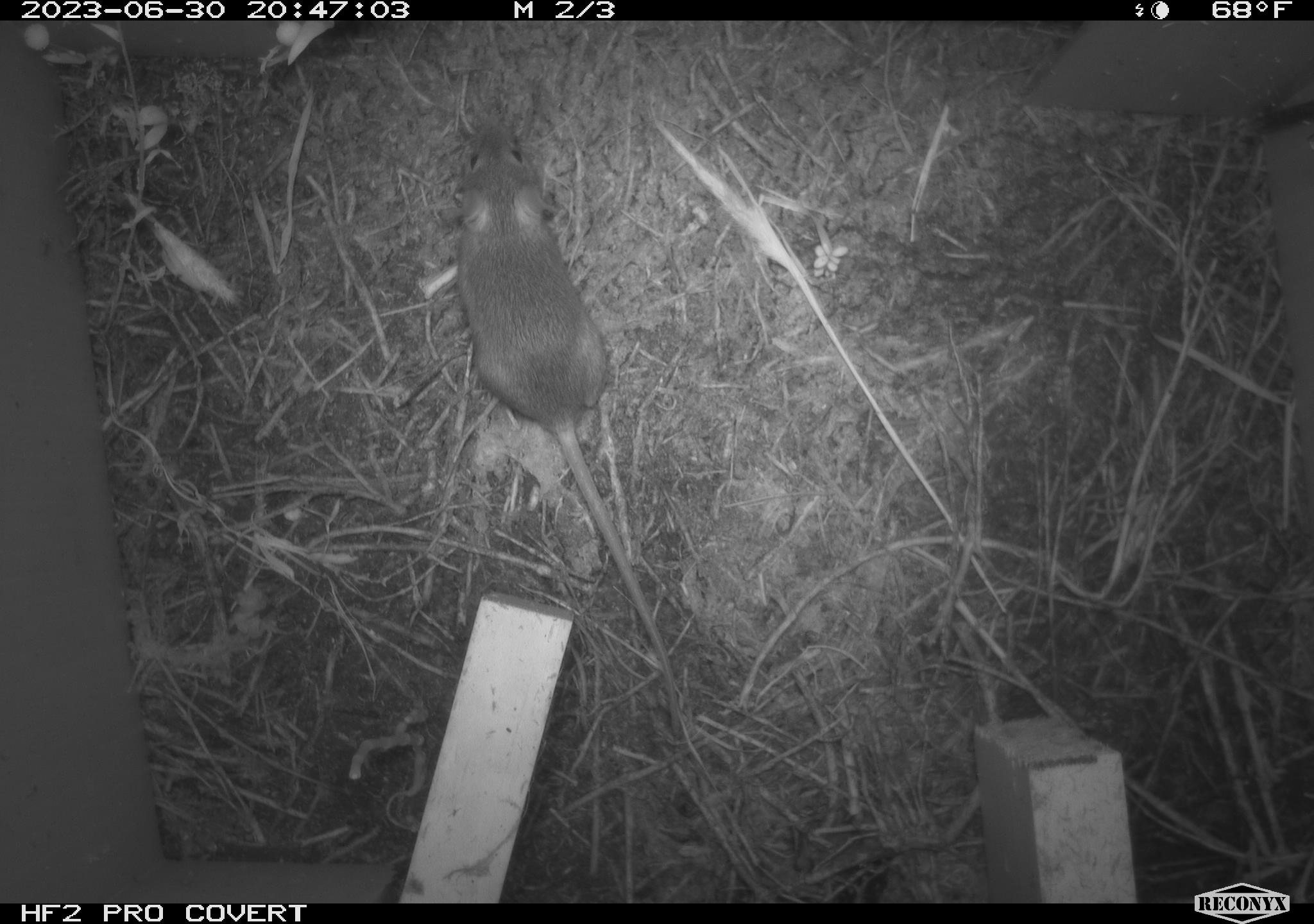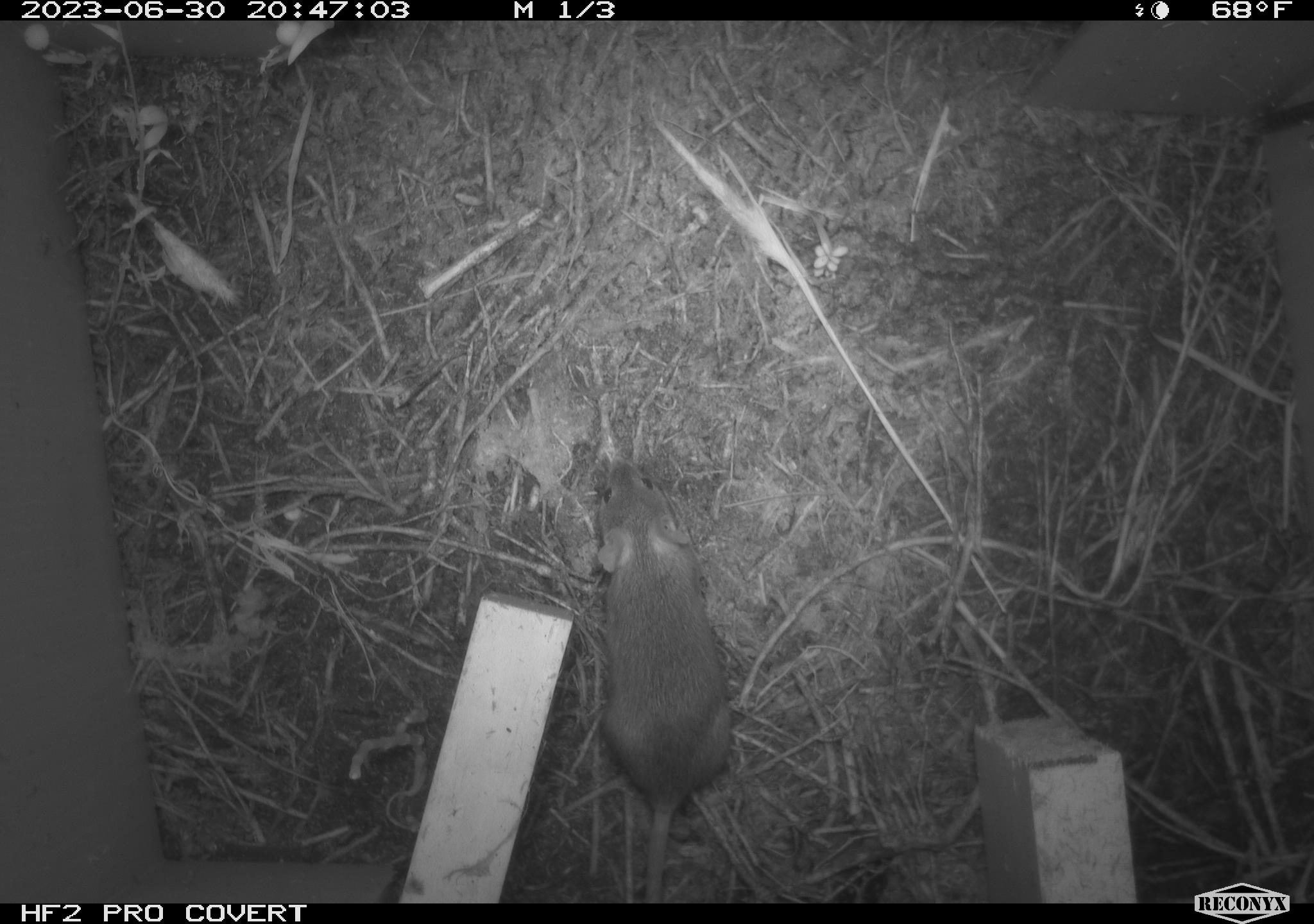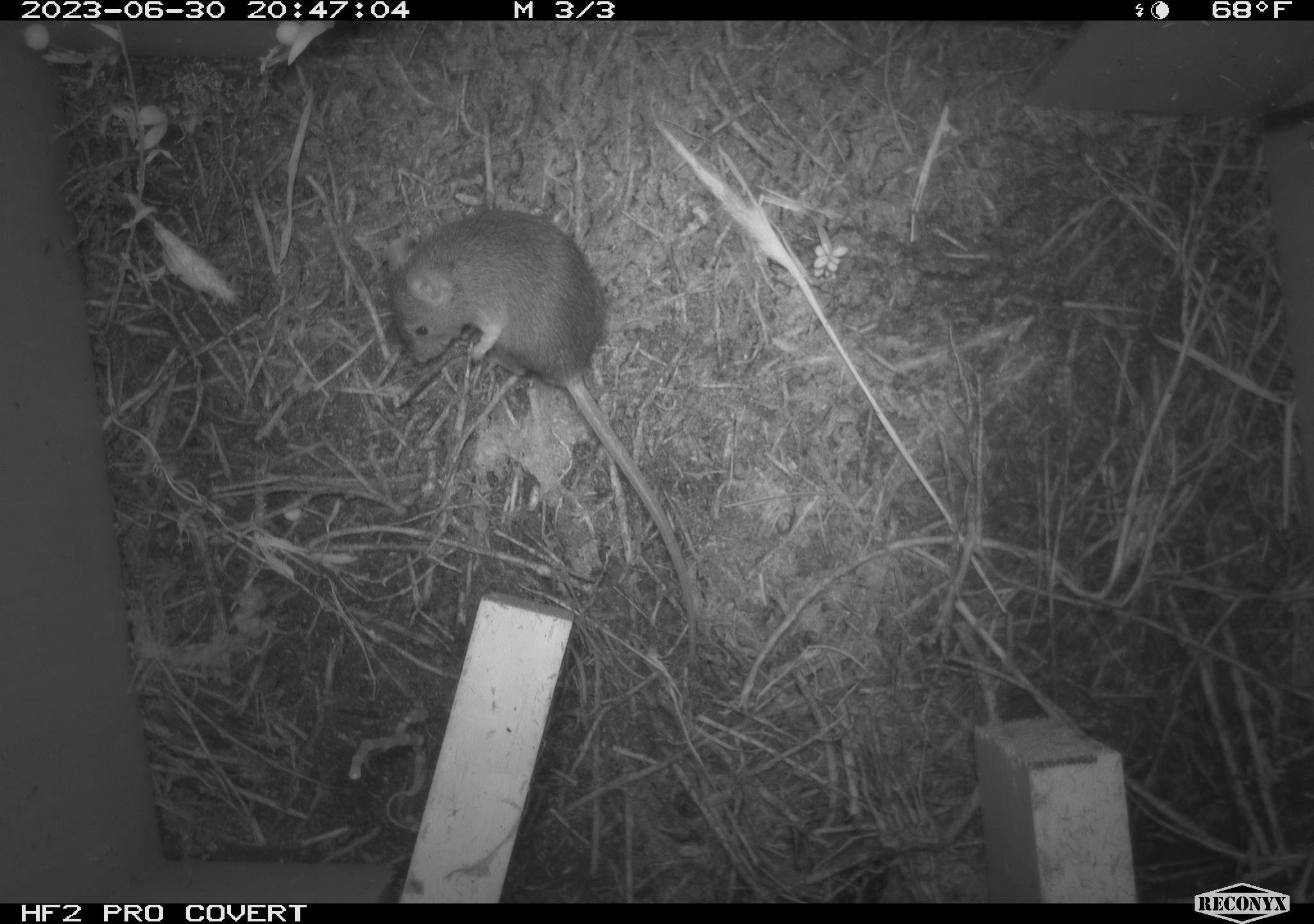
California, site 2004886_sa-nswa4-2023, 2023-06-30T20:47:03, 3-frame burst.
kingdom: Animalia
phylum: Chordata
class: Mammalia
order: Rodentia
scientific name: Rodentia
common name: mouse species